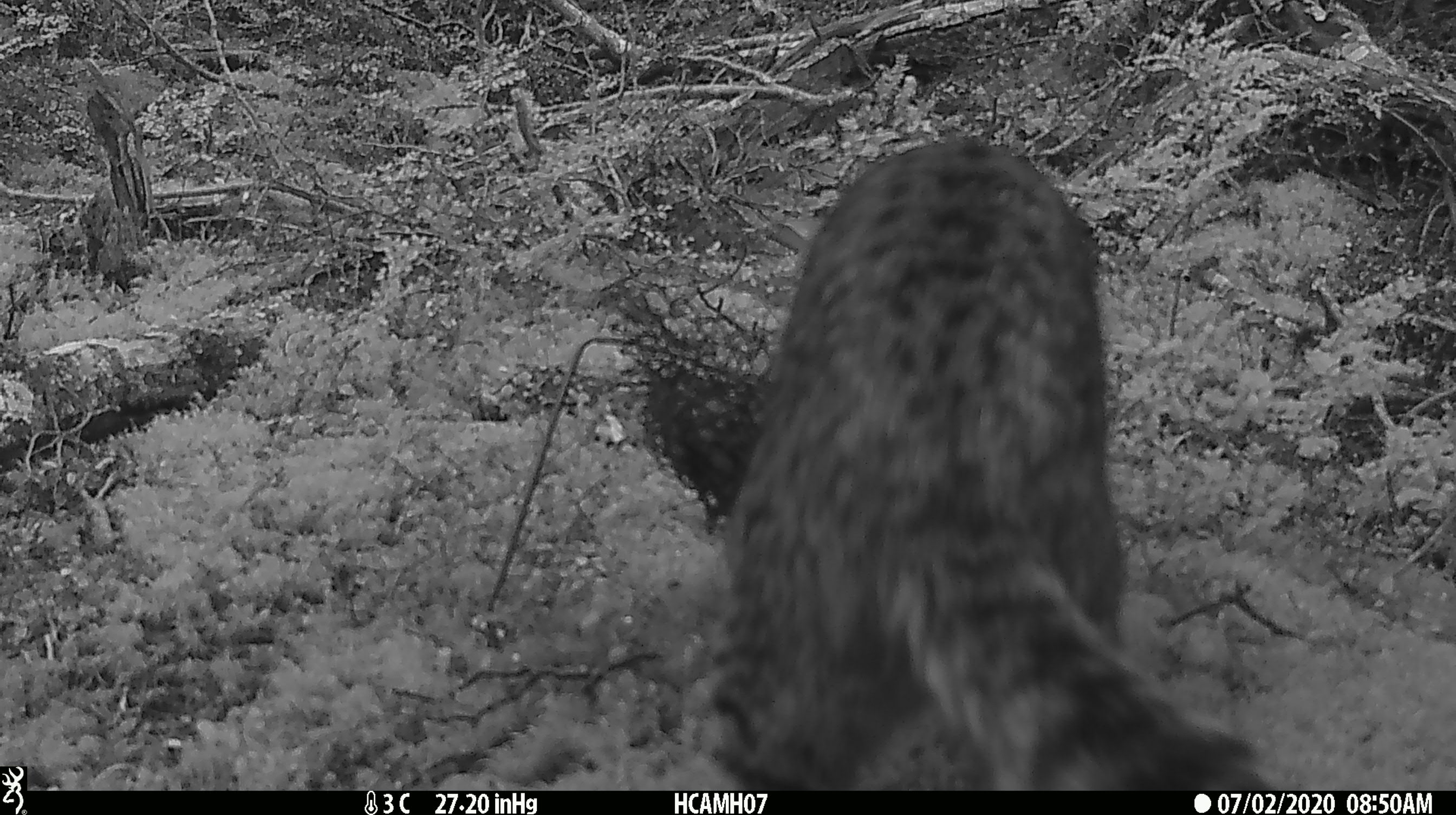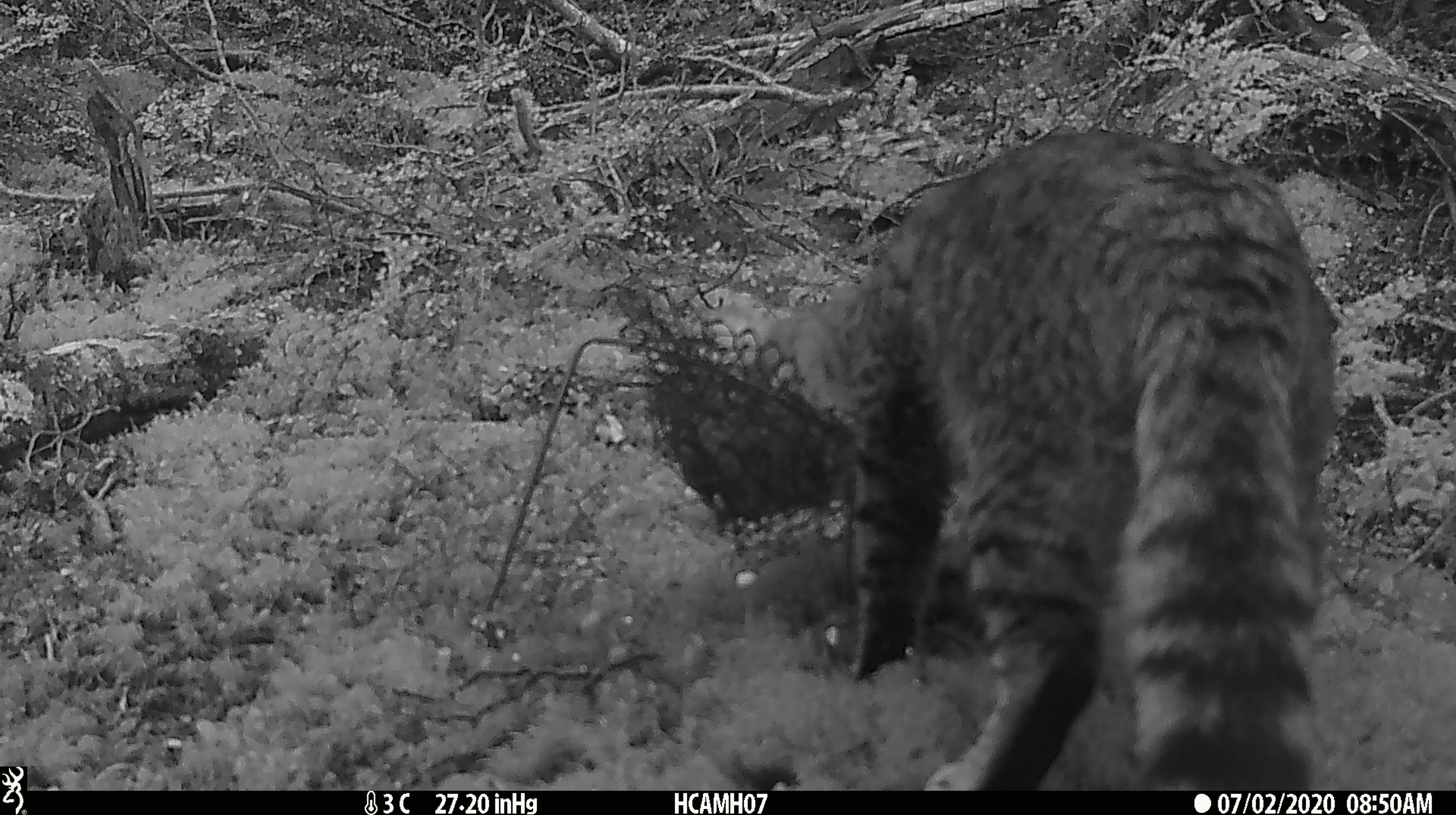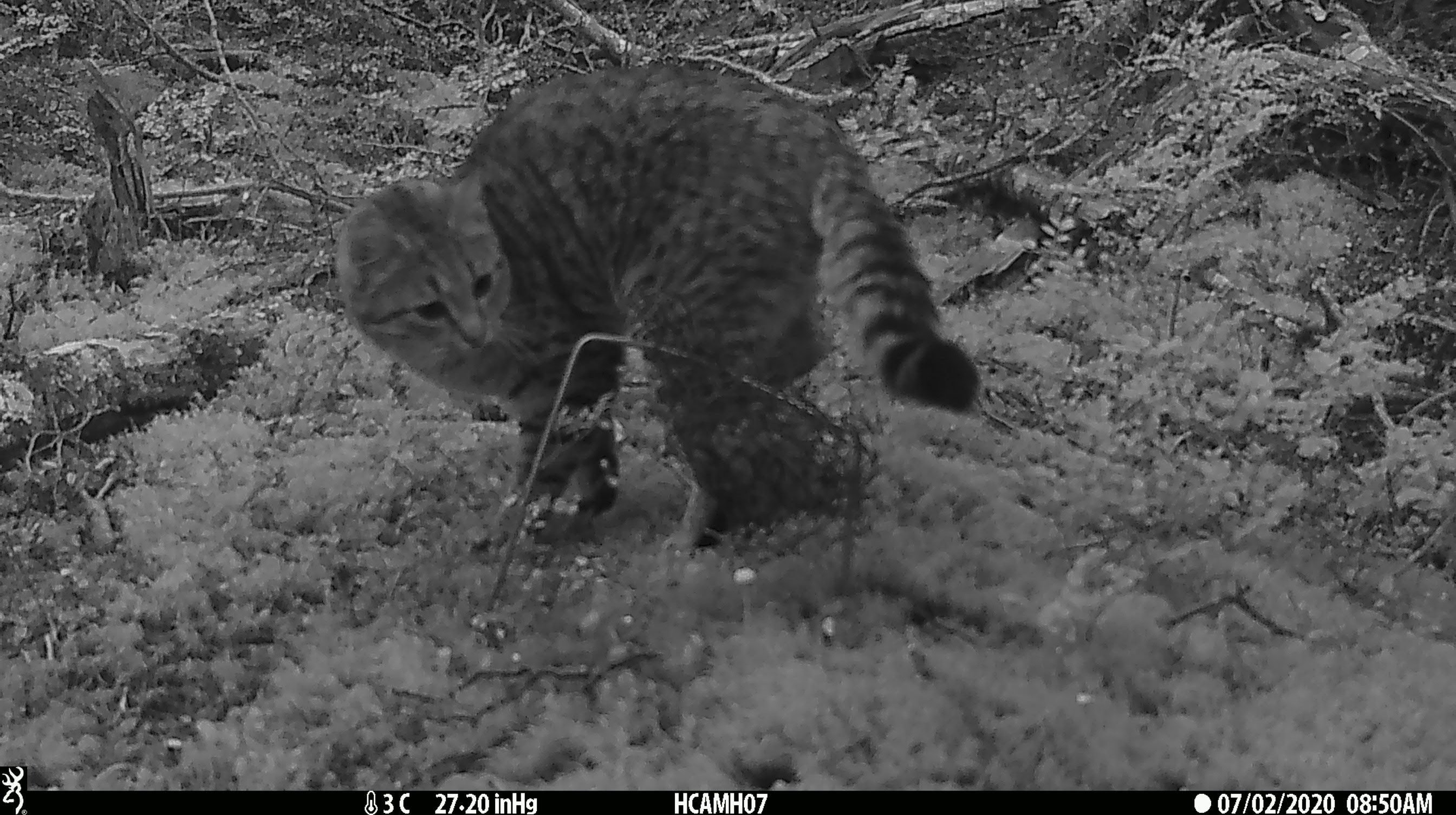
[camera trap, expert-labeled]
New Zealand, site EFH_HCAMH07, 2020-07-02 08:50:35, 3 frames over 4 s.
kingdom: Animalia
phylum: Chordata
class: Mammalia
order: Carnivora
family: Felidae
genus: Felis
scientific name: Felis catus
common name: domestic cat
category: cat